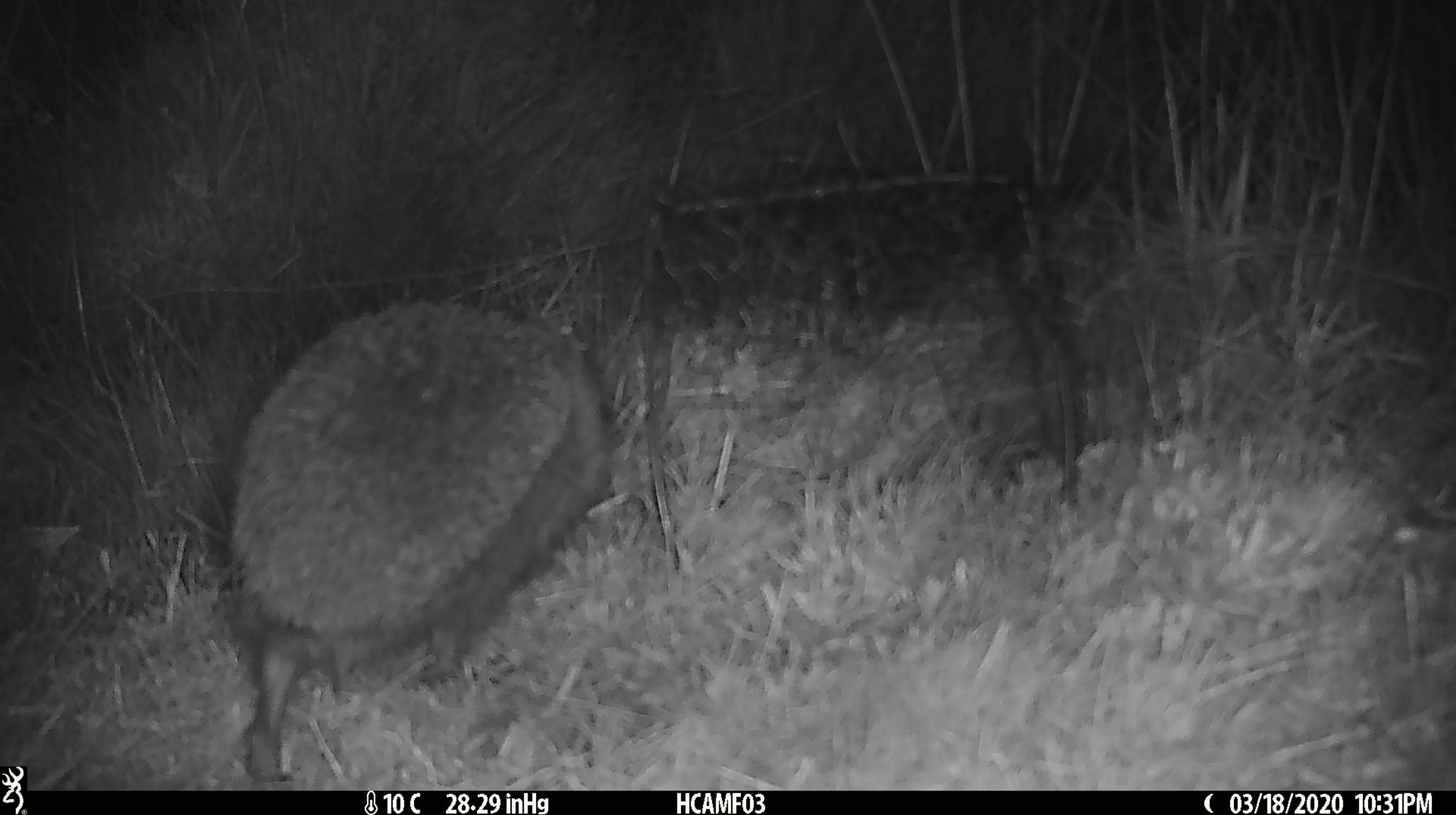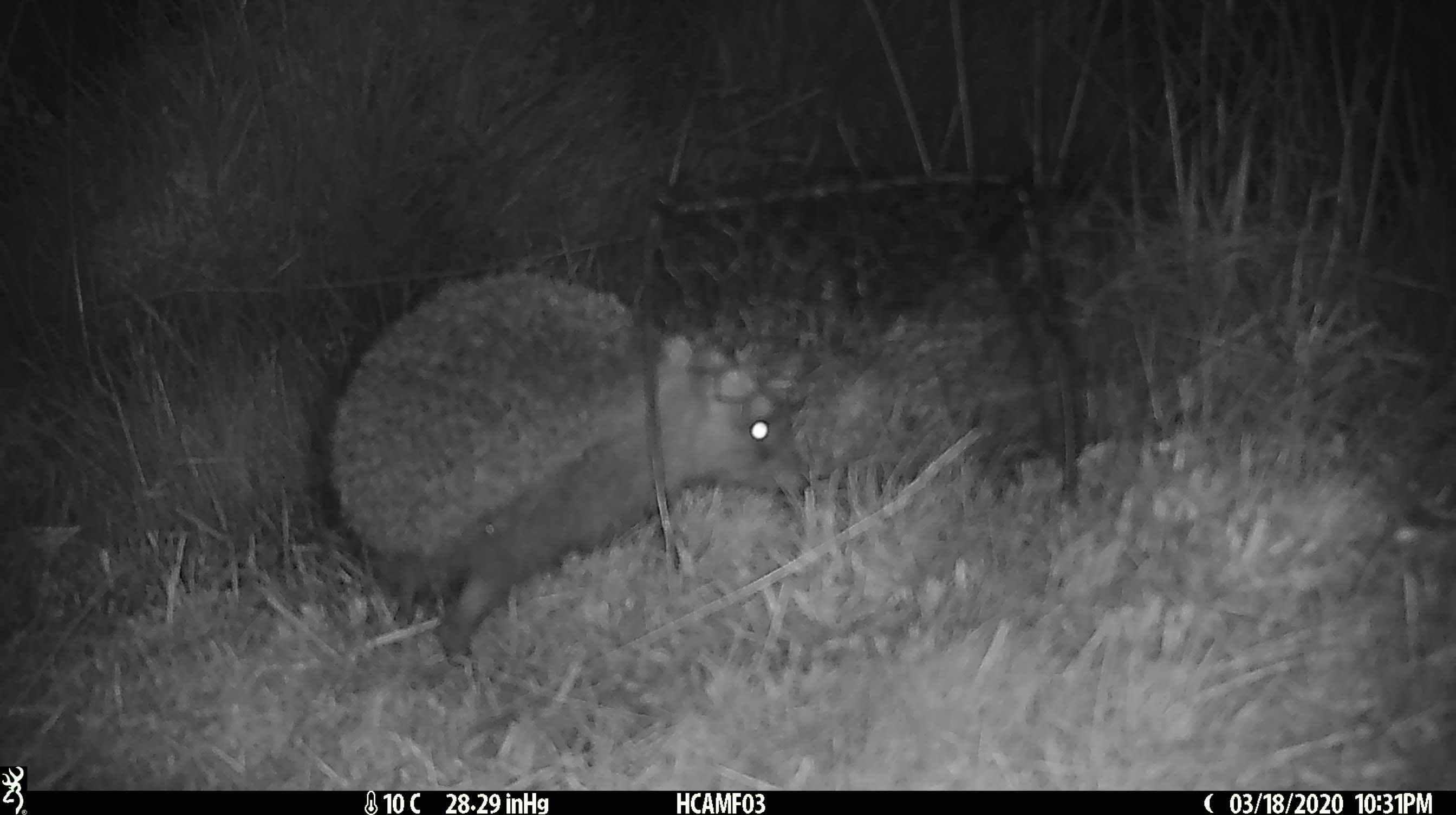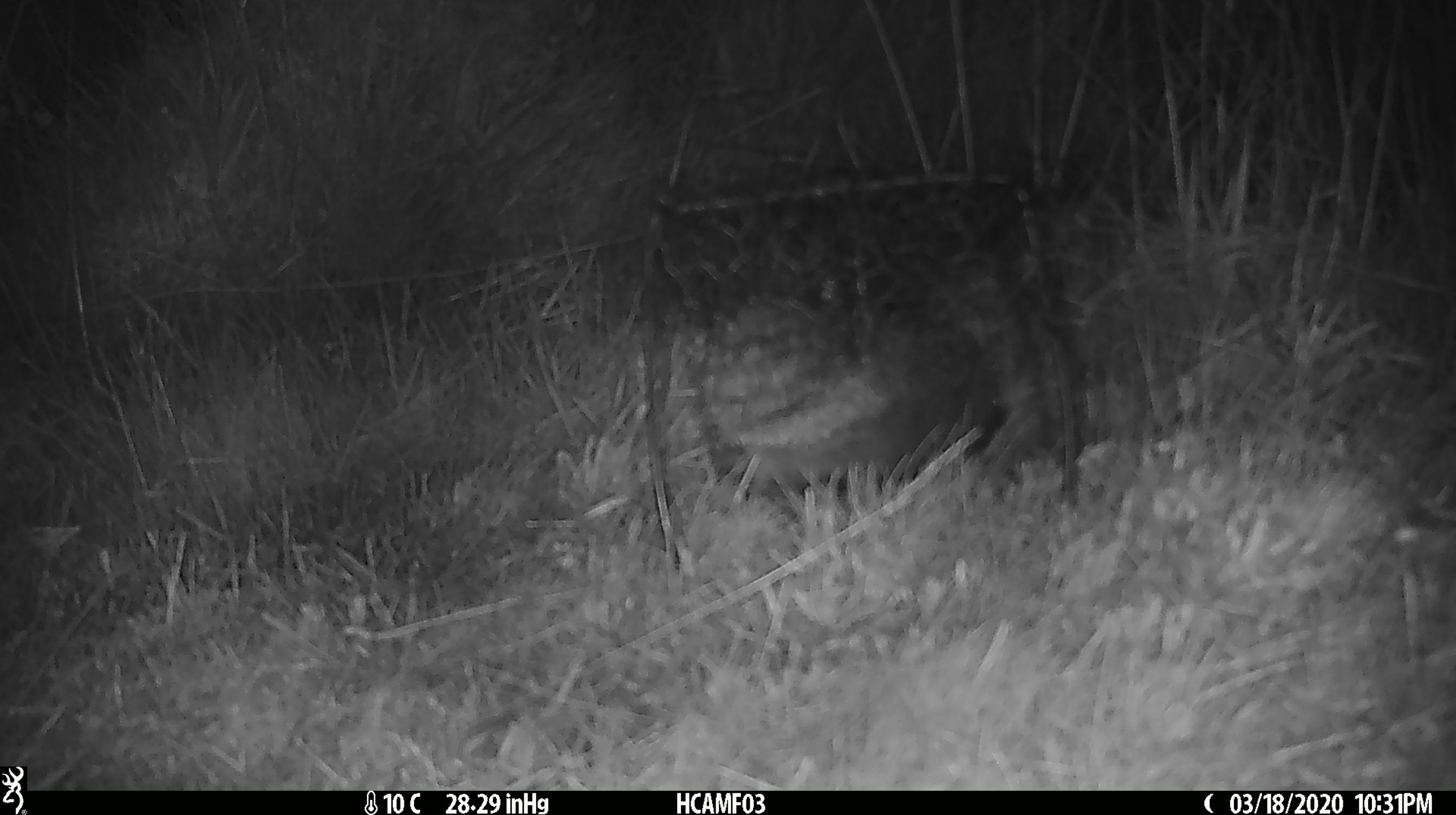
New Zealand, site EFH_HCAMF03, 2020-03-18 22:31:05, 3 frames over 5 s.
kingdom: Animalia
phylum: Chordata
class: Mammalia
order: Eulipotyphla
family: Erinaceidae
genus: Erinaceus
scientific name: Erinaceus europaeus europaeus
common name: european hedgehog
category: hedgehog